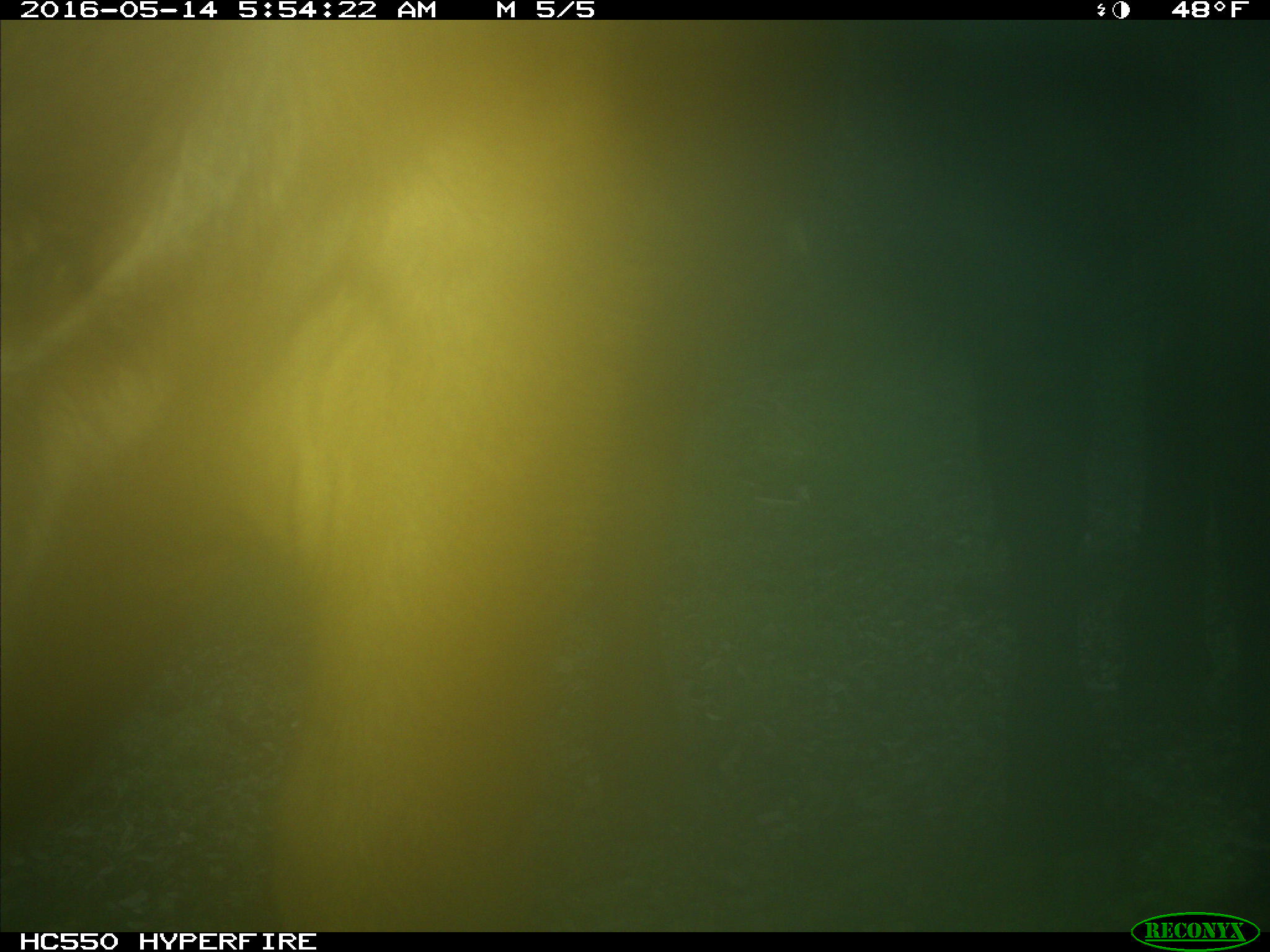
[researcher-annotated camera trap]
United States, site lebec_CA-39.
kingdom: Animalia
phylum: Chordata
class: Mammalia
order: Artiodactyla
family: Bovidae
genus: Bos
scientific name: Bos taurus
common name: domestic cow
Bos taurus (domestic cow).